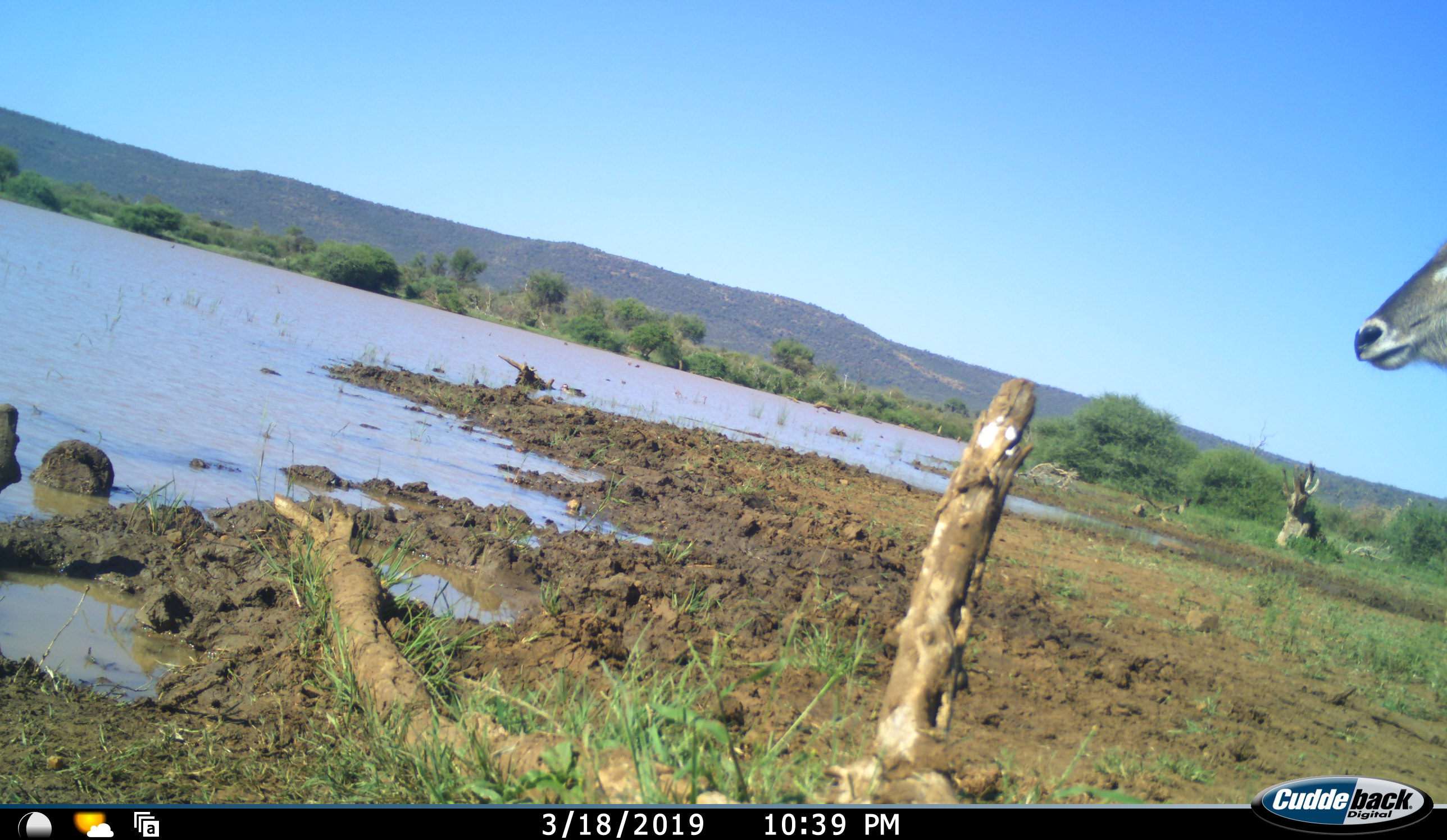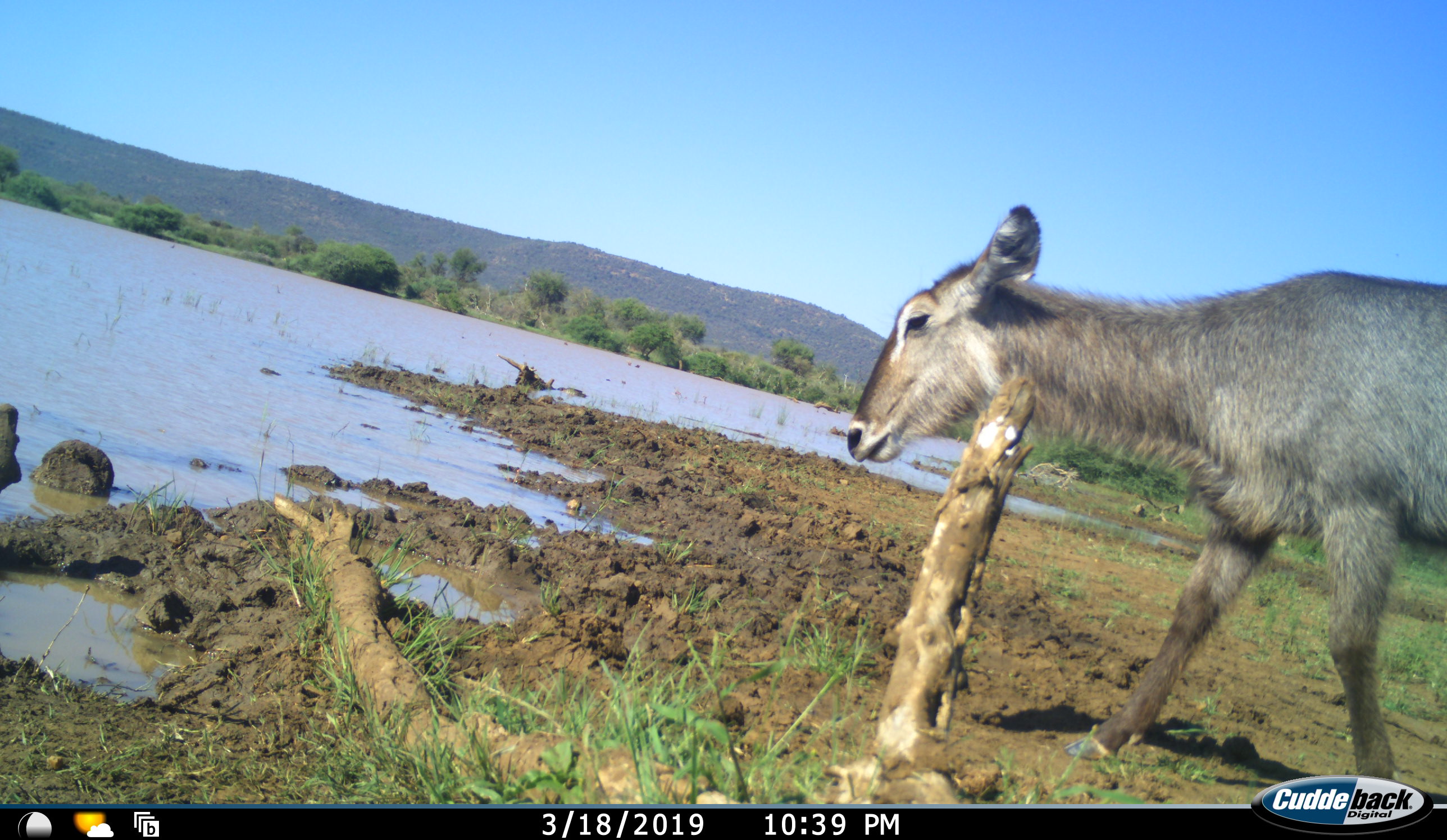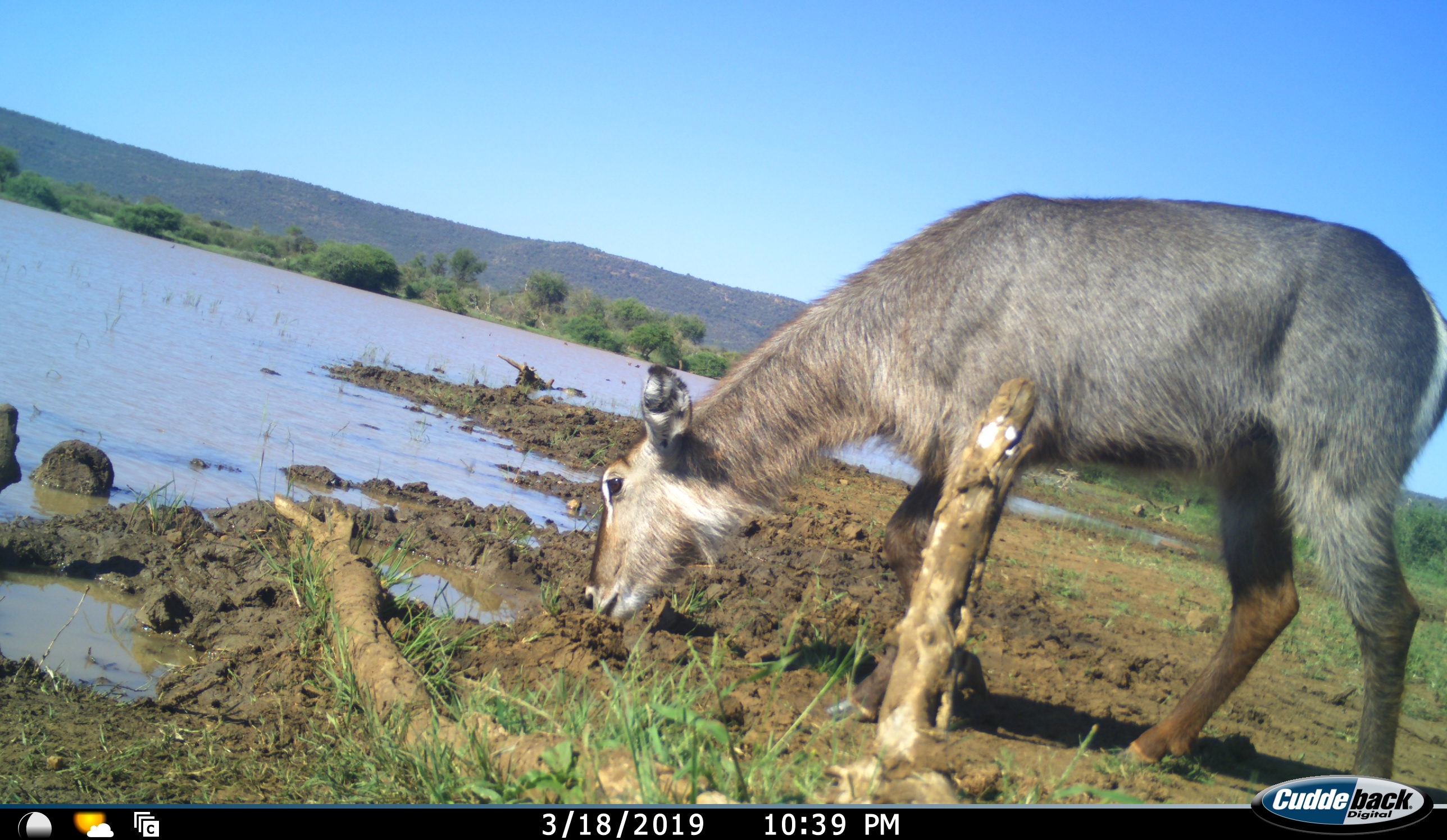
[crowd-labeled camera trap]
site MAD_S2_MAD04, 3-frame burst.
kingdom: Animalia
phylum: Chordata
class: Mammalia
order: Artiodactyla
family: Bovidae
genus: Kobus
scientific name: Kobus ellipsiprymnus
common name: waterbuck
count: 1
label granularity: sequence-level